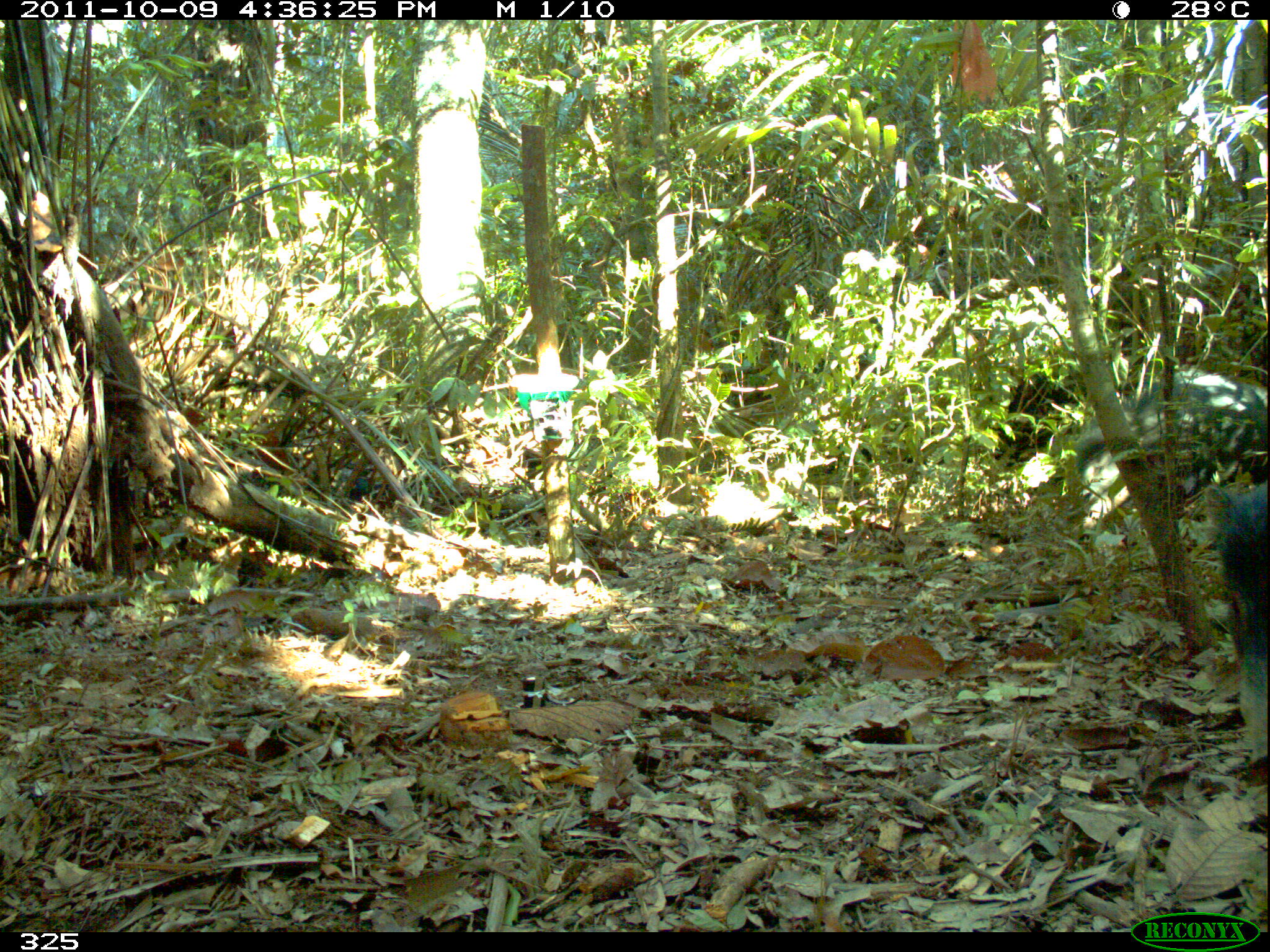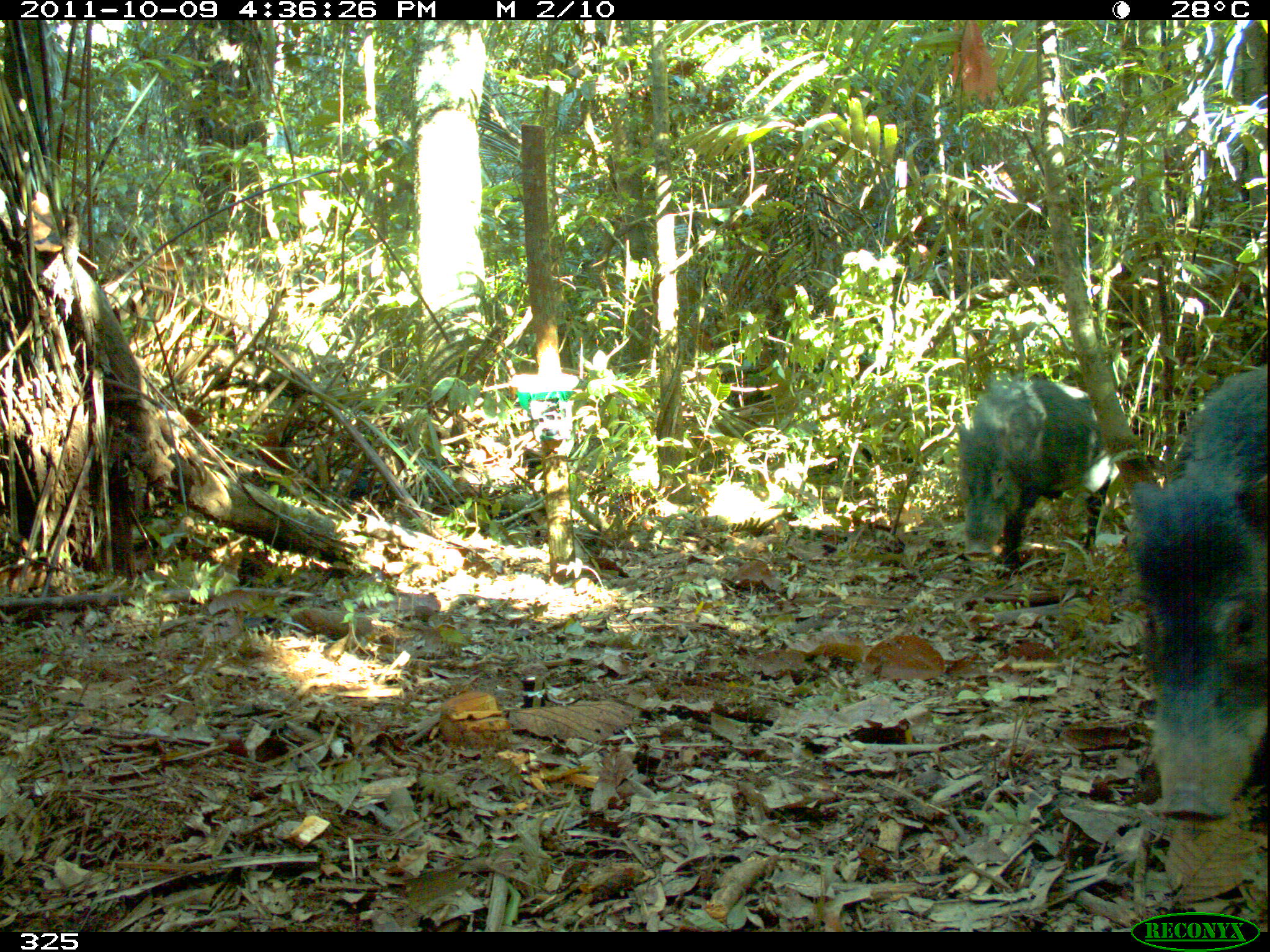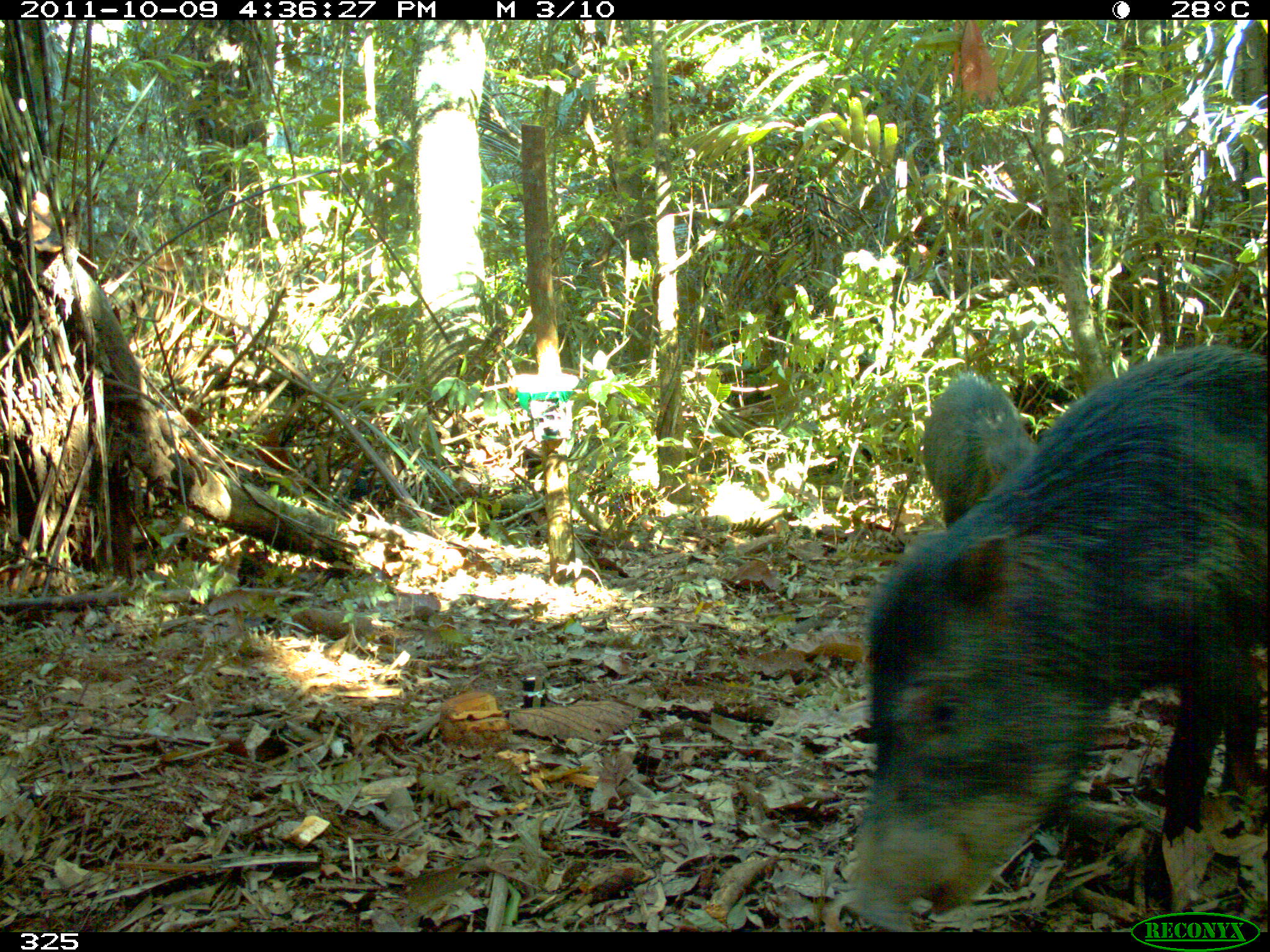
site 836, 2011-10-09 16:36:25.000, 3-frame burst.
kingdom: Animalia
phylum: Chordata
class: Mammalia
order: Artiodactyla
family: Tayassuidae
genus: Tayassu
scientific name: Tayassu pecari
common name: white-lipped peccary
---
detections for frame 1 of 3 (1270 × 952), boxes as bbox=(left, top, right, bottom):
tayassu pecari: bbox=(1057, 365, 1266, 532); bbox=(1198, 482, 1269, 764)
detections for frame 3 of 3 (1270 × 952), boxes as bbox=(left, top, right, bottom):
tayassu pecari: bbox=(840, 349, 1268, 930); bbox=(917, 370, 1042, 534)